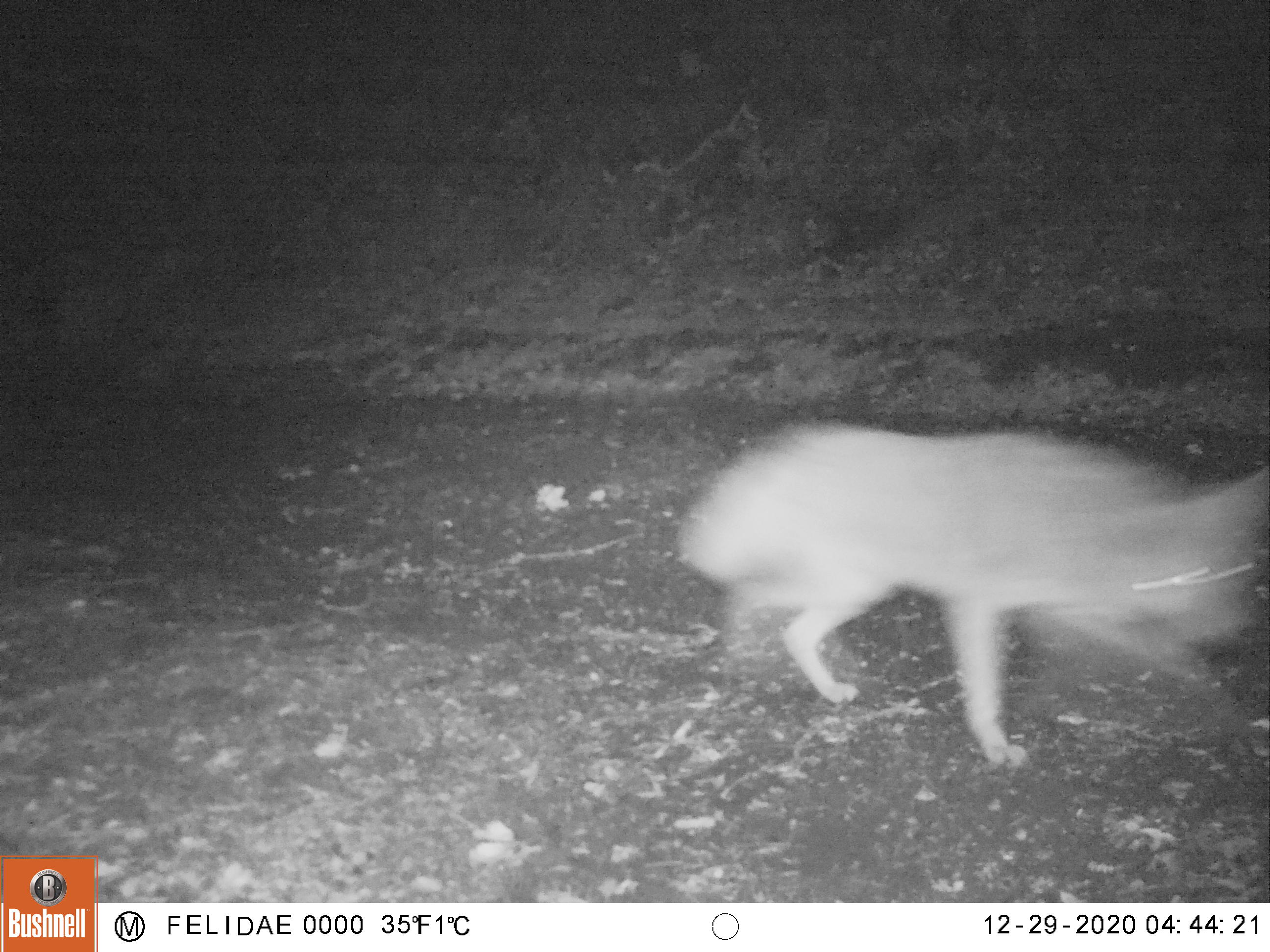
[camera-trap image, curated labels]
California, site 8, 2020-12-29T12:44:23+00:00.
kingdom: Animalia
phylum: Chordata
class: Mammalia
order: Carnivora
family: Canidae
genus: Canis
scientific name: Canis latrans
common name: coyote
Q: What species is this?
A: Coyote (Canis latrans).